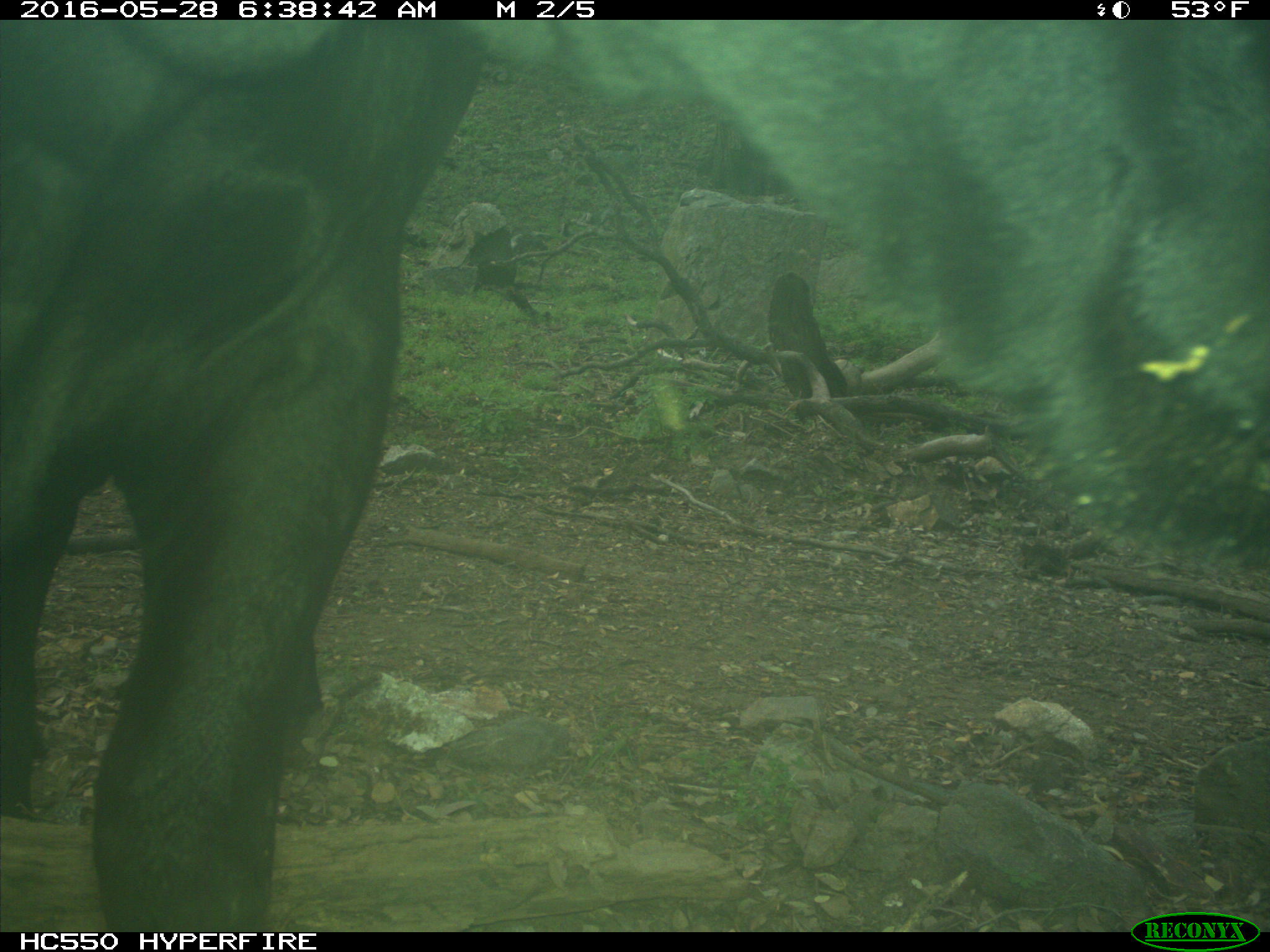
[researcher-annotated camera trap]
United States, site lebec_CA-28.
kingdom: Animalia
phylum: Chordata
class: Mammalia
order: Artiodactyla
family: Bovidae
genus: Bos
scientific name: Bos taurus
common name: domestic cow